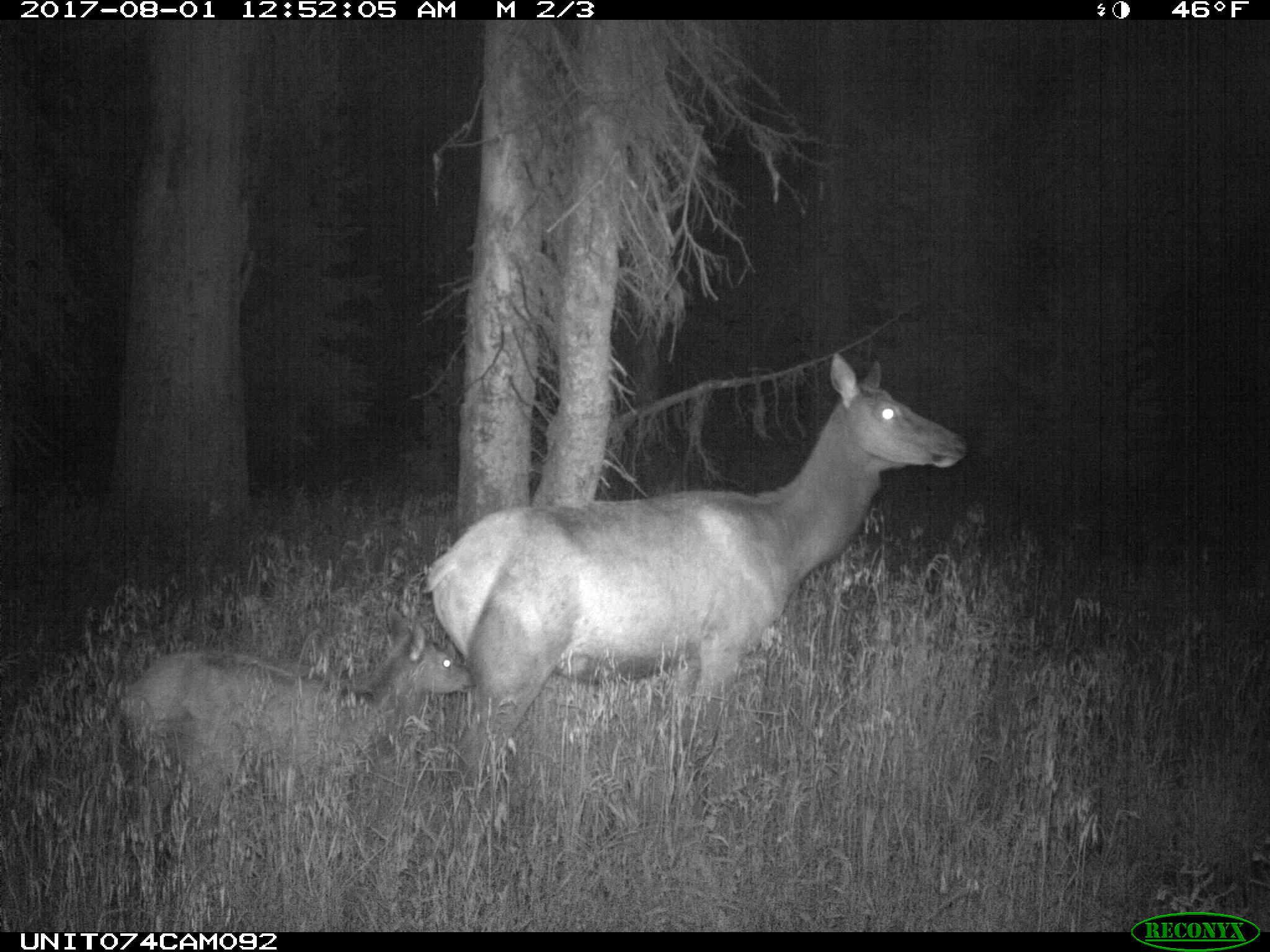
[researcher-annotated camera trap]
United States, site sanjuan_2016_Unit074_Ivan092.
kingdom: Animalia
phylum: Chordata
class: Mammalia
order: Artiodactyla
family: Cervidae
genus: Cervus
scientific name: Cervus elaphus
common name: red deer